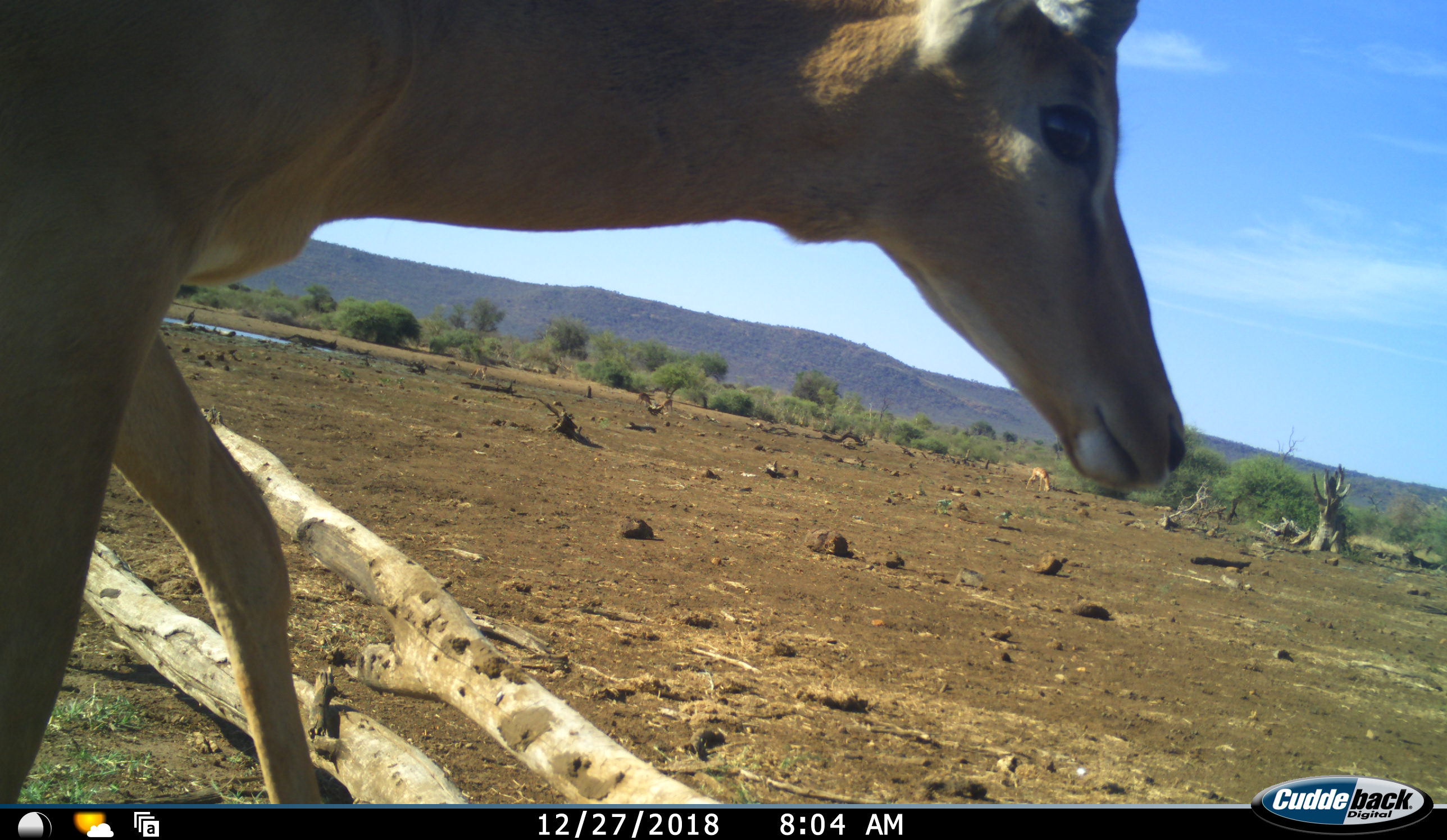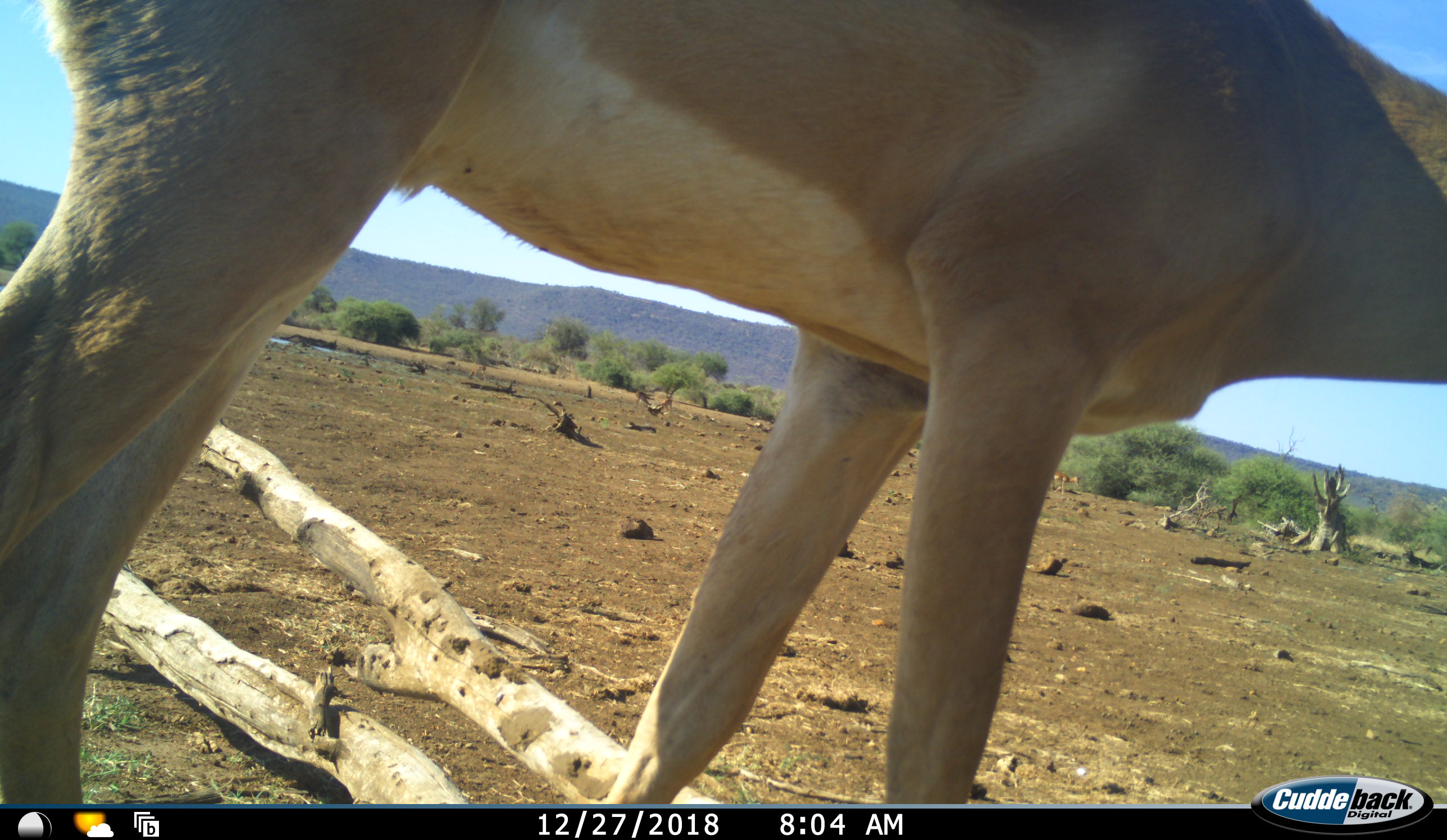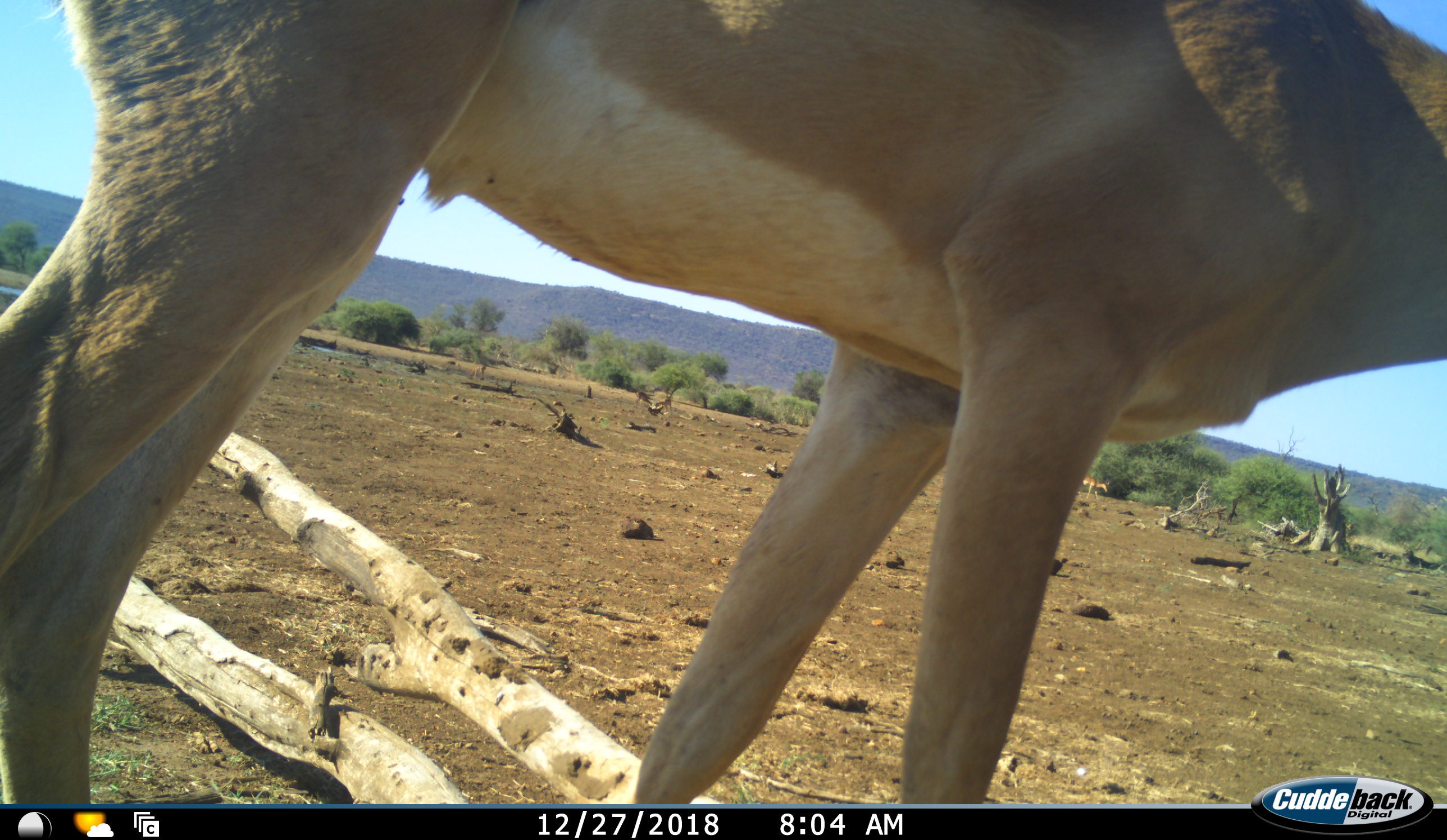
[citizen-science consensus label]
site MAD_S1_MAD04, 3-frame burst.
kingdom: Animalia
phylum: Chordata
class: Mammalia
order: Artiodactyla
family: Bovidae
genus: Aepyceros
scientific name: Aepyceros melampus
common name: impala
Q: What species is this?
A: Impala (Aepyceros melampus).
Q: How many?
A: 1.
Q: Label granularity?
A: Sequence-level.